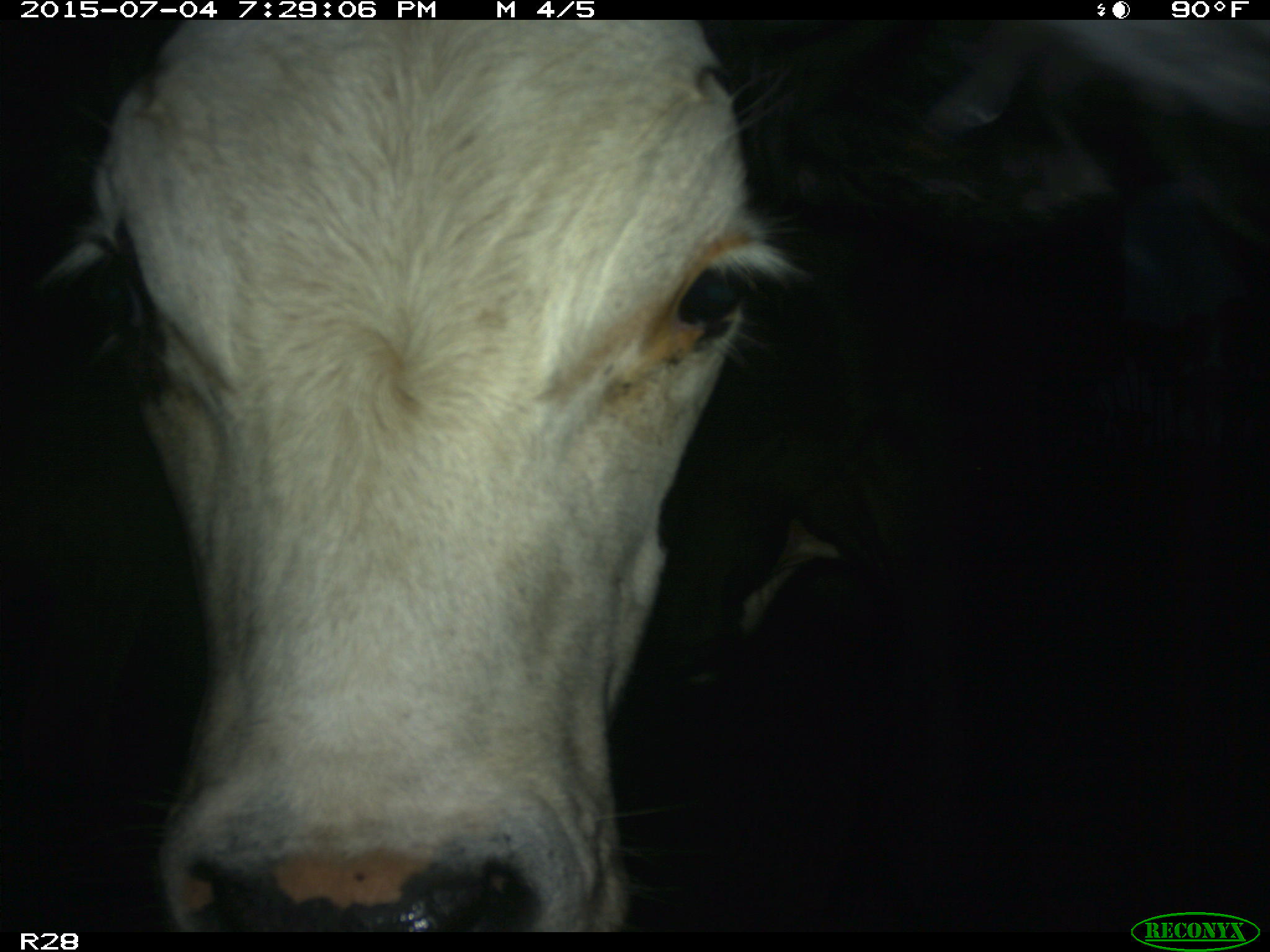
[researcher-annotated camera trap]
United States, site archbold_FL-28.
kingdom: Animalia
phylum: Chordata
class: Mammalia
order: Artiodactyla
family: Bovidae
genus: Bos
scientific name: Bos taurus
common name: domestic cow